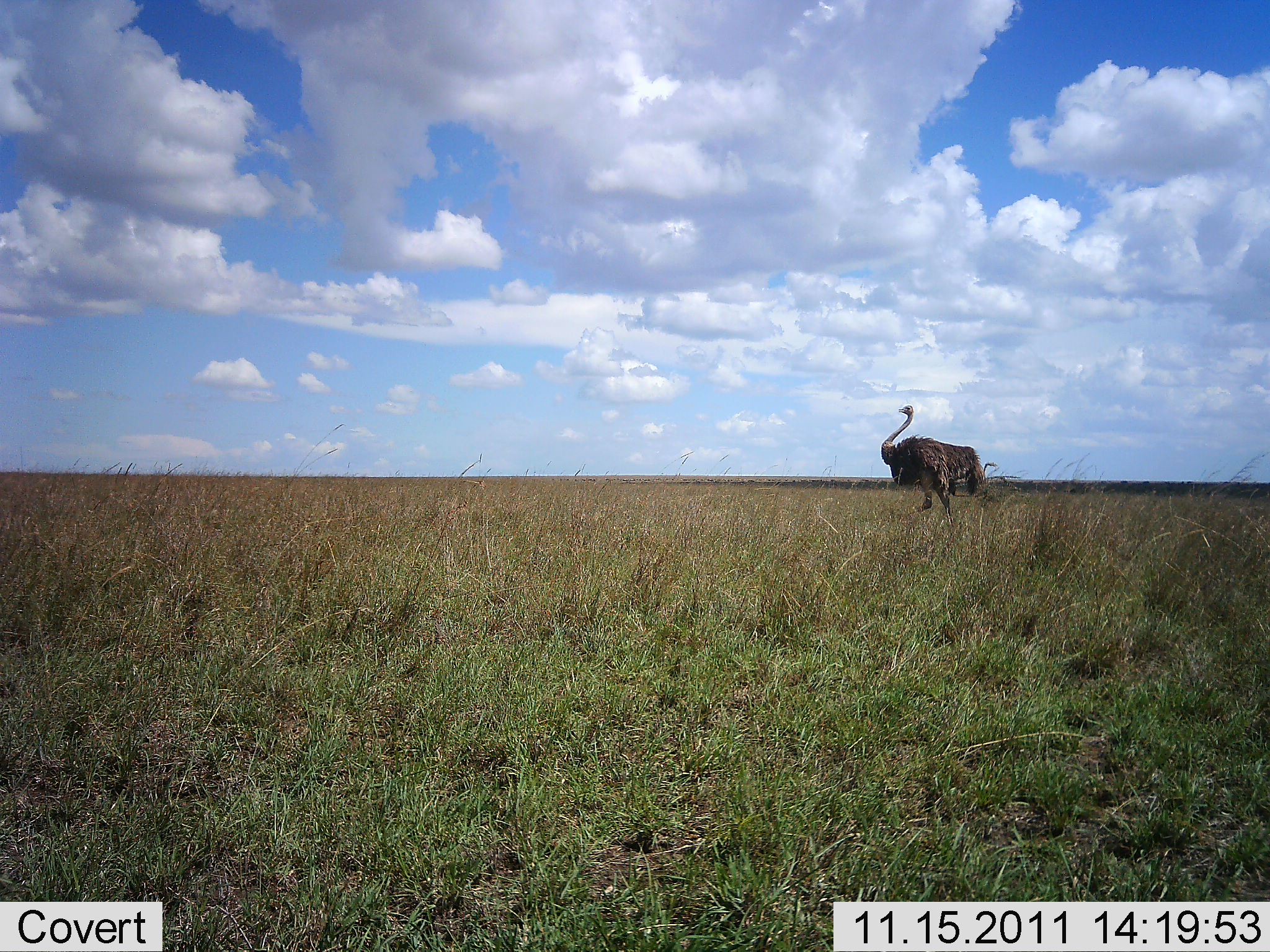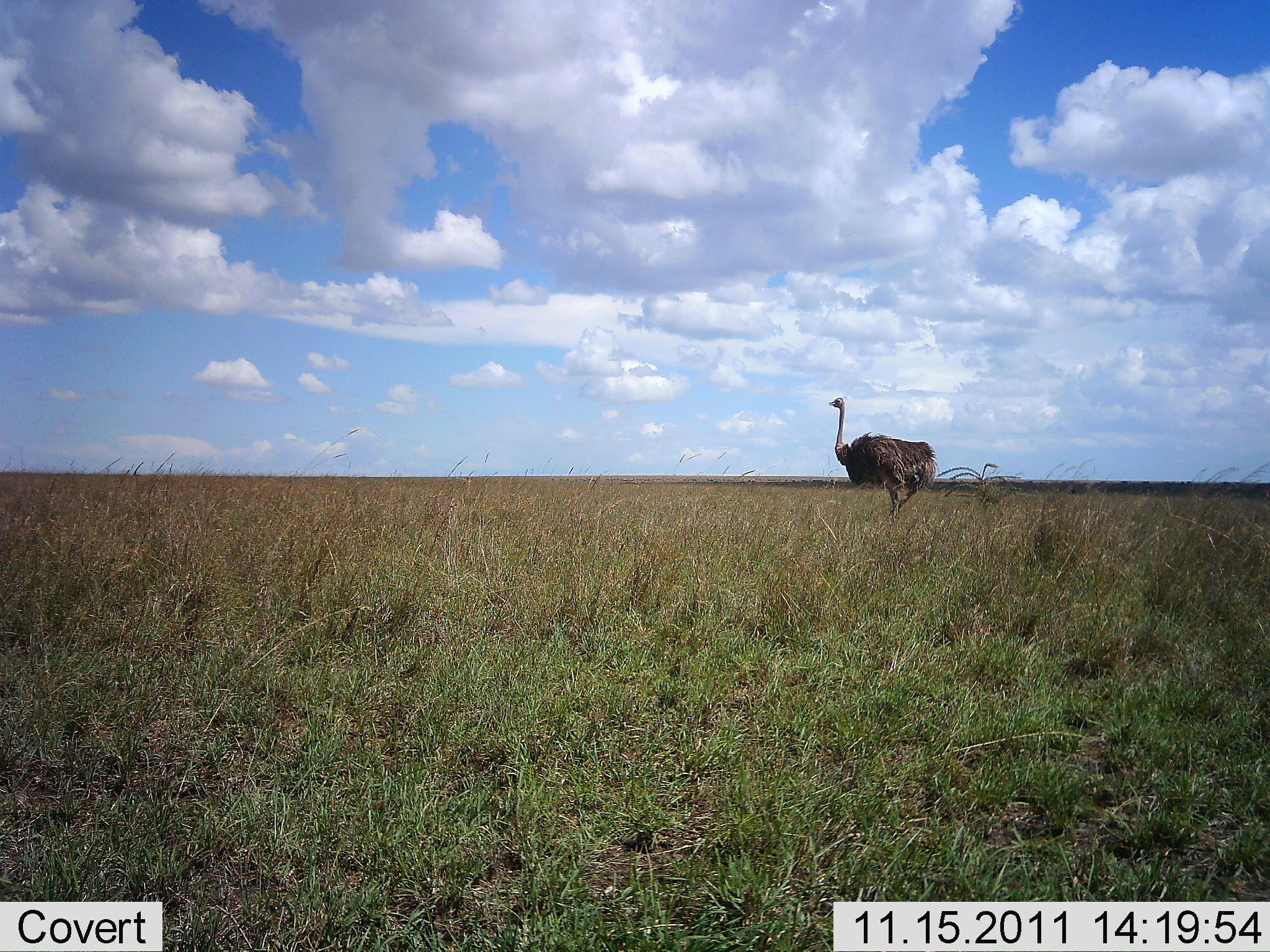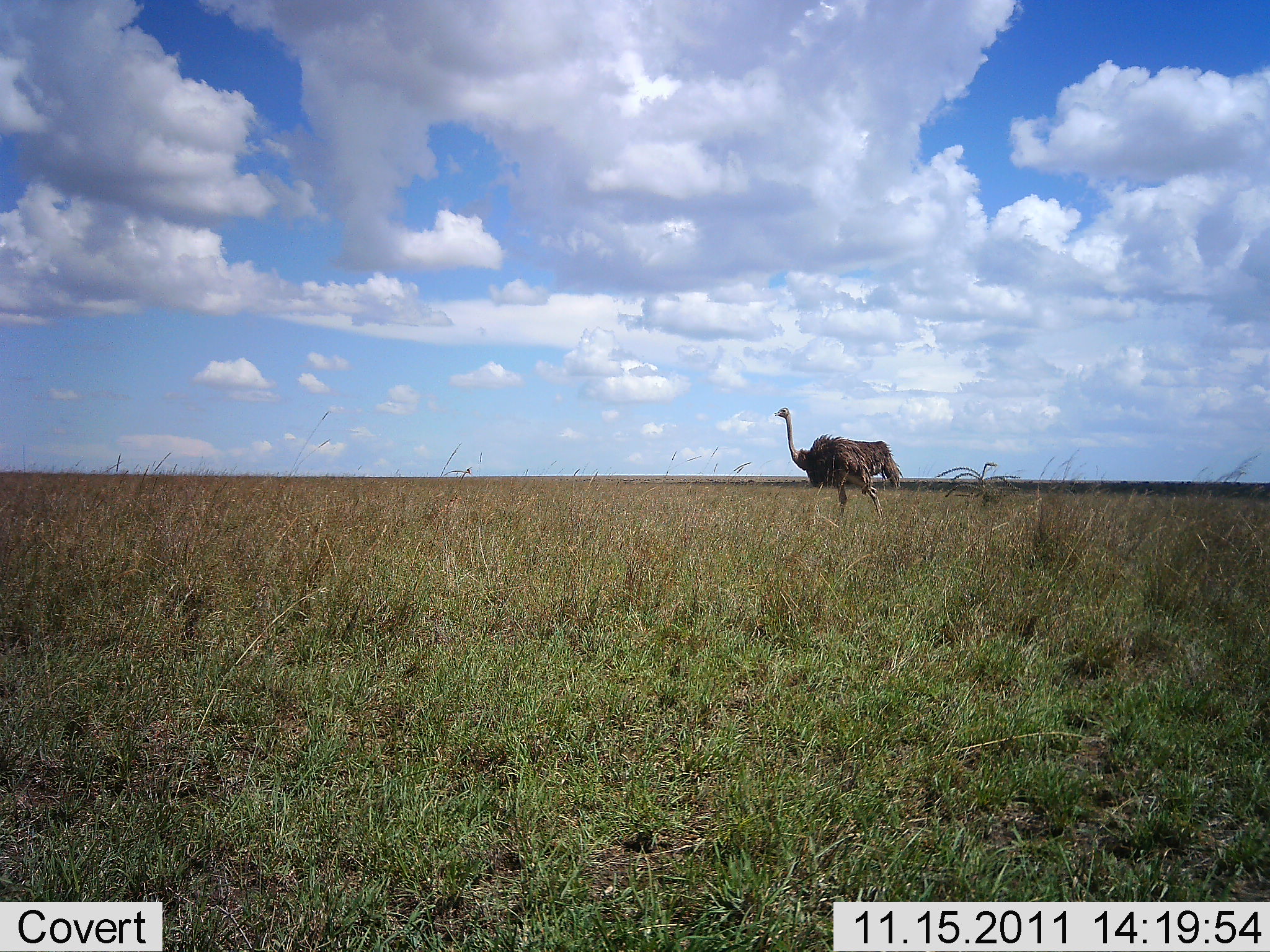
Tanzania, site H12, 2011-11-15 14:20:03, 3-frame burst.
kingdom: Animalia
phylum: Chordata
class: Aves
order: Struthioniformes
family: Struthionidae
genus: Struthio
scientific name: Struthio camelus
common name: ostrich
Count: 1.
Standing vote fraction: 8%.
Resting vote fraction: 0%.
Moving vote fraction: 100%.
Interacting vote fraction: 0%.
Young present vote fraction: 0%.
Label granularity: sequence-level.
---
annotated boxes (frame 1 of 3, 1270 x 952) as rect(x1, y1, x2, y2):
animal: rect(881, 405, 986, 520)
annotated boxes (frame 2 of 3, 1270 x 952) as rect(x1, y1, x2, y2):
animal: rect(829, 398, 940, 518)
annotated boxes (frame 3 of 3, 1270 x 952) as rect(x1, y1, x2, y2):
animal: rect(773, 406, 905, 521)